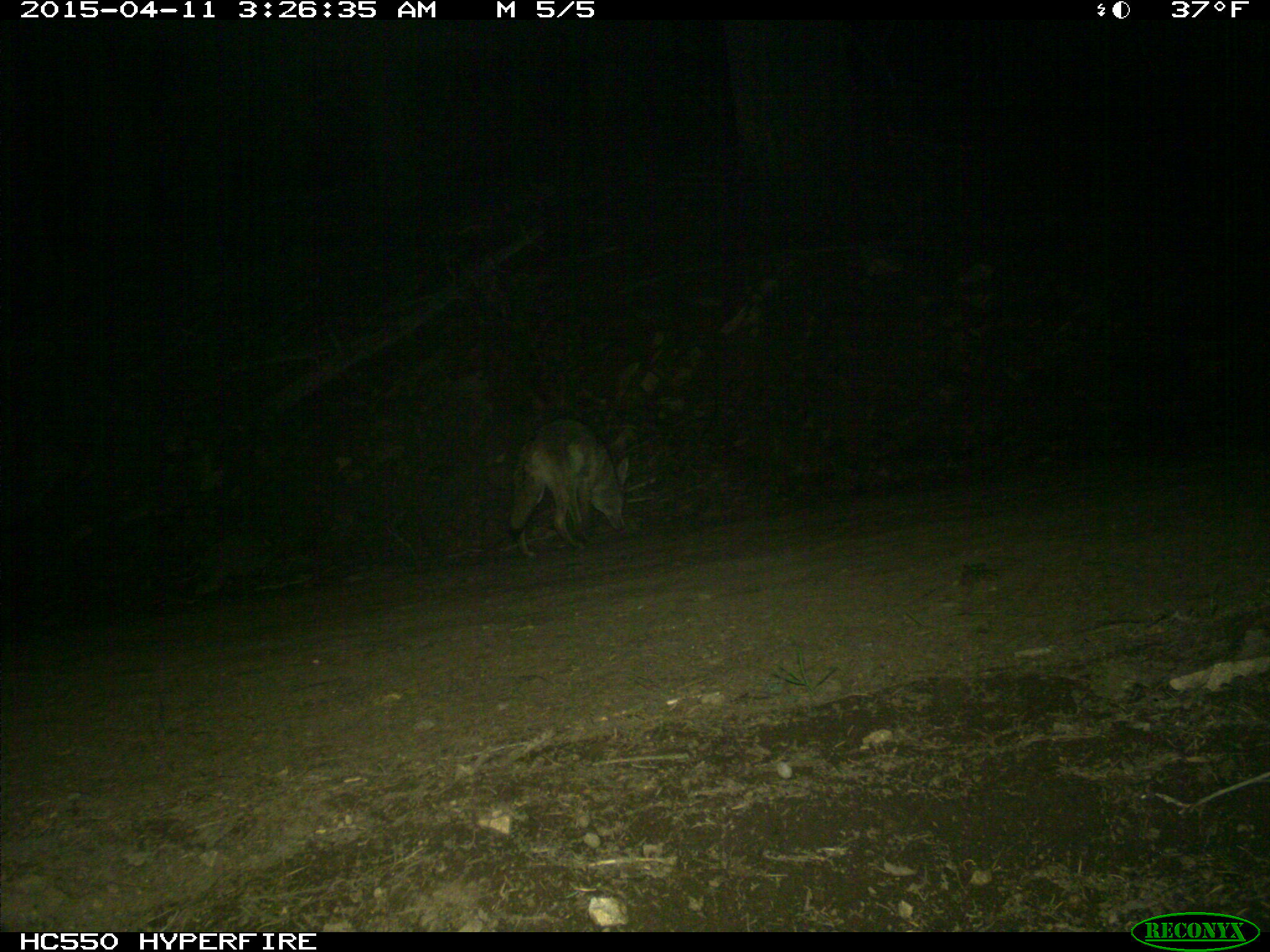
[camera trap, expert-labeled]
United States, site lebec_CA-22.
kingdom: Animalia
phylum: Chordata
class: Mammalia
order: Carnivora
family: Canidae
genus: Canis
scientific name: Canis latrans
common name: coyote